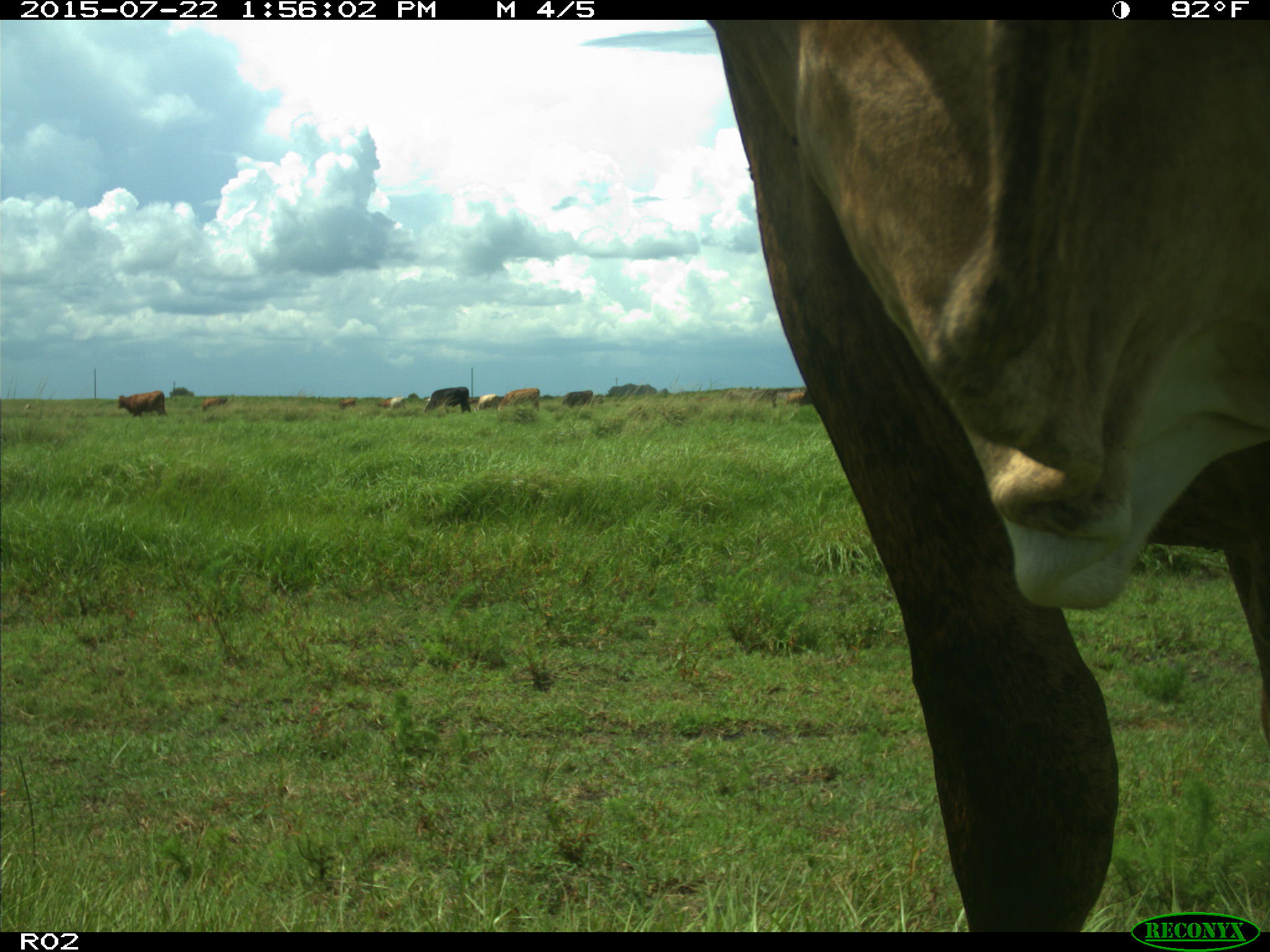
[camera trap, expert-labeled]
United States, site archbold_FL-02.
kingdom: Animalia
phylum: Chordata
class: Mammalia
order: Artiodactyla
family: Bovidae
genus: Bos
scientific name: Bos taurus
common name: domestic cow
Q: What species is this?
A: Bos taurus (domestic cow).